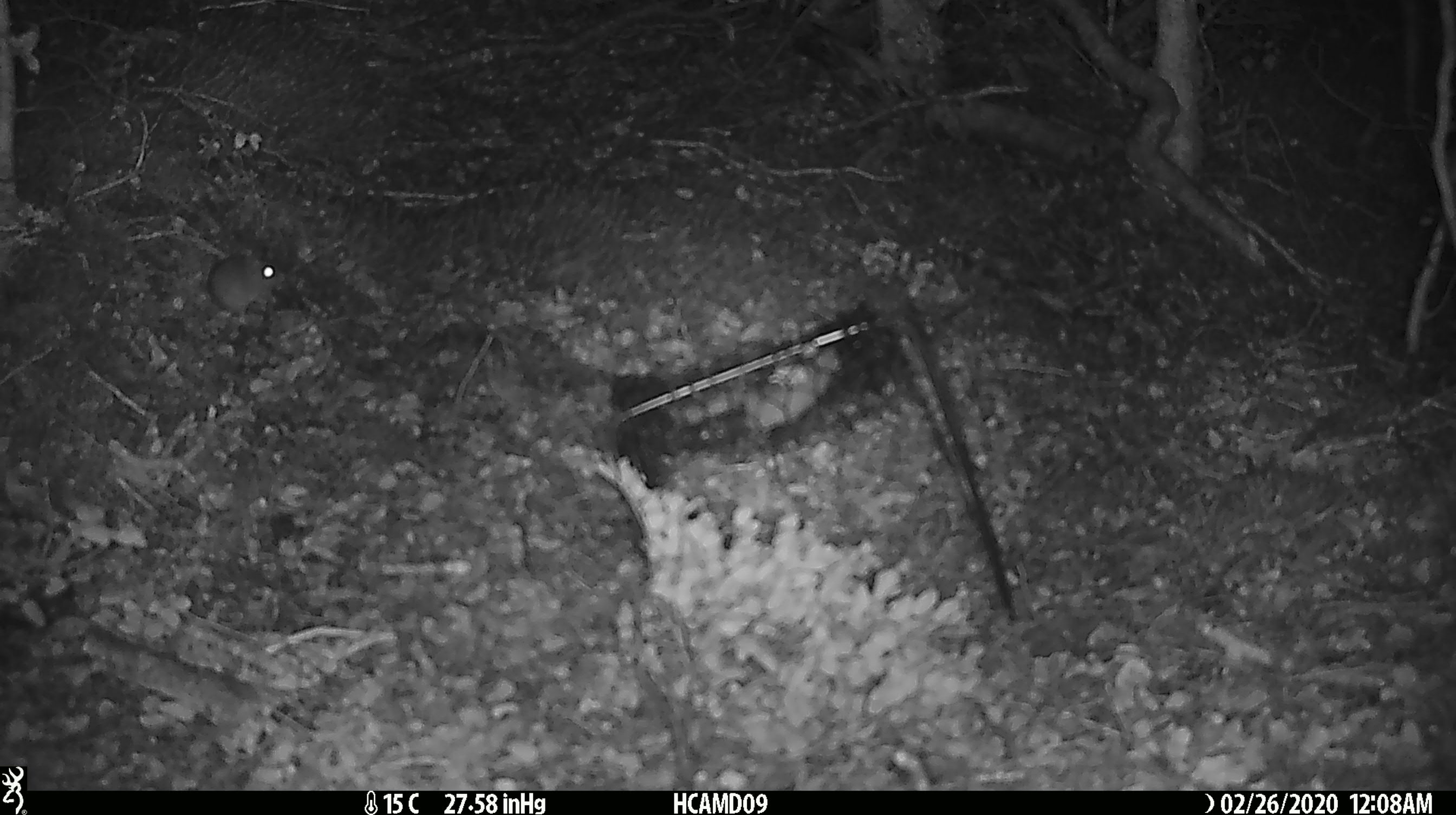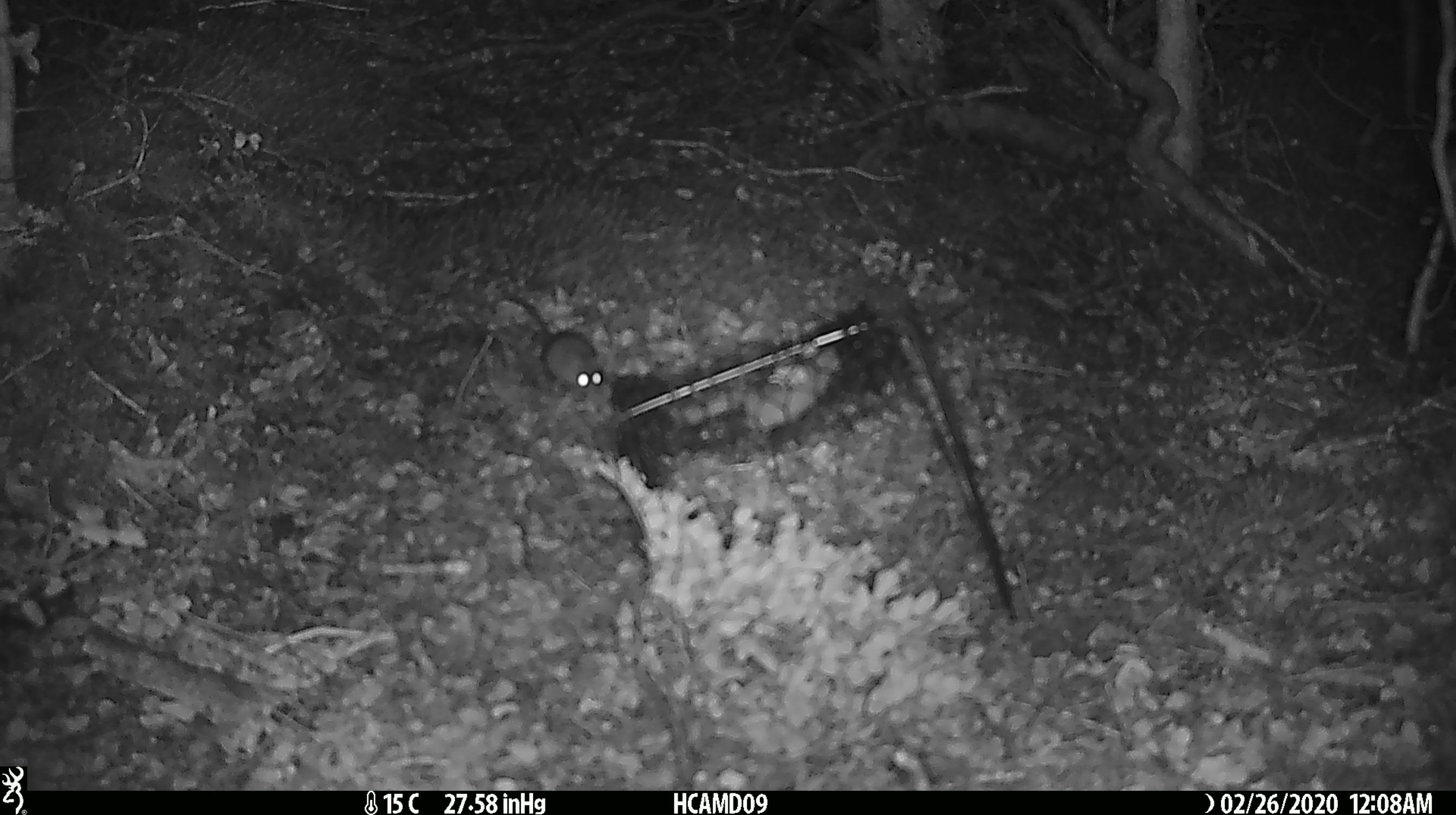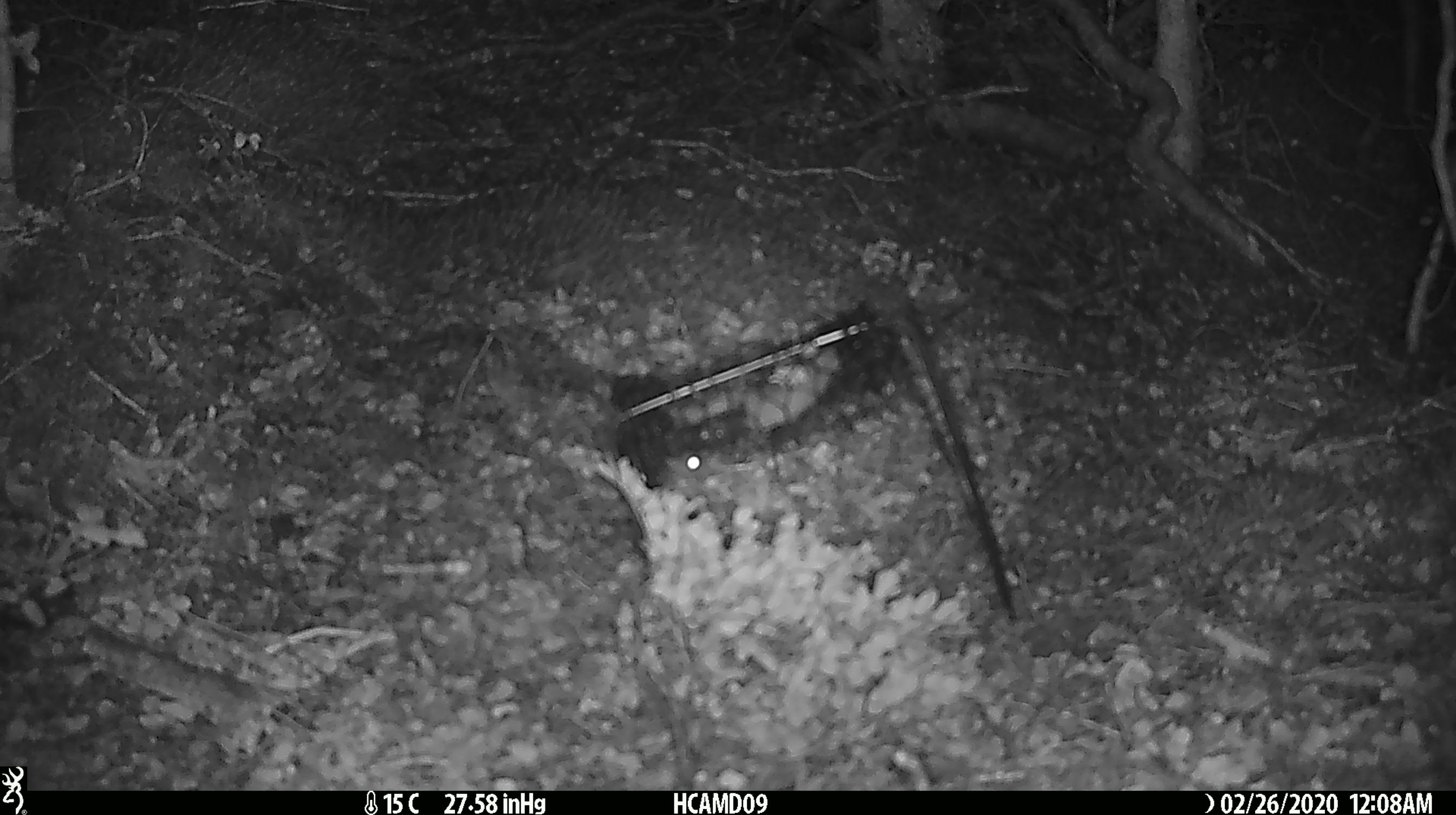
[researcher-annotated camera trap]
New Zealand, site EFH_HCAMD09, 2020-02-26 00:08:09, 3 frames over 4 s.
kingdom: Animalia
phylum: Chordata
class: Mammalia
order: Rodentia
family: Muridae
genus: Mus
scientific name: Mus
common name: mouse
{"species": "mouse (Mus)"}